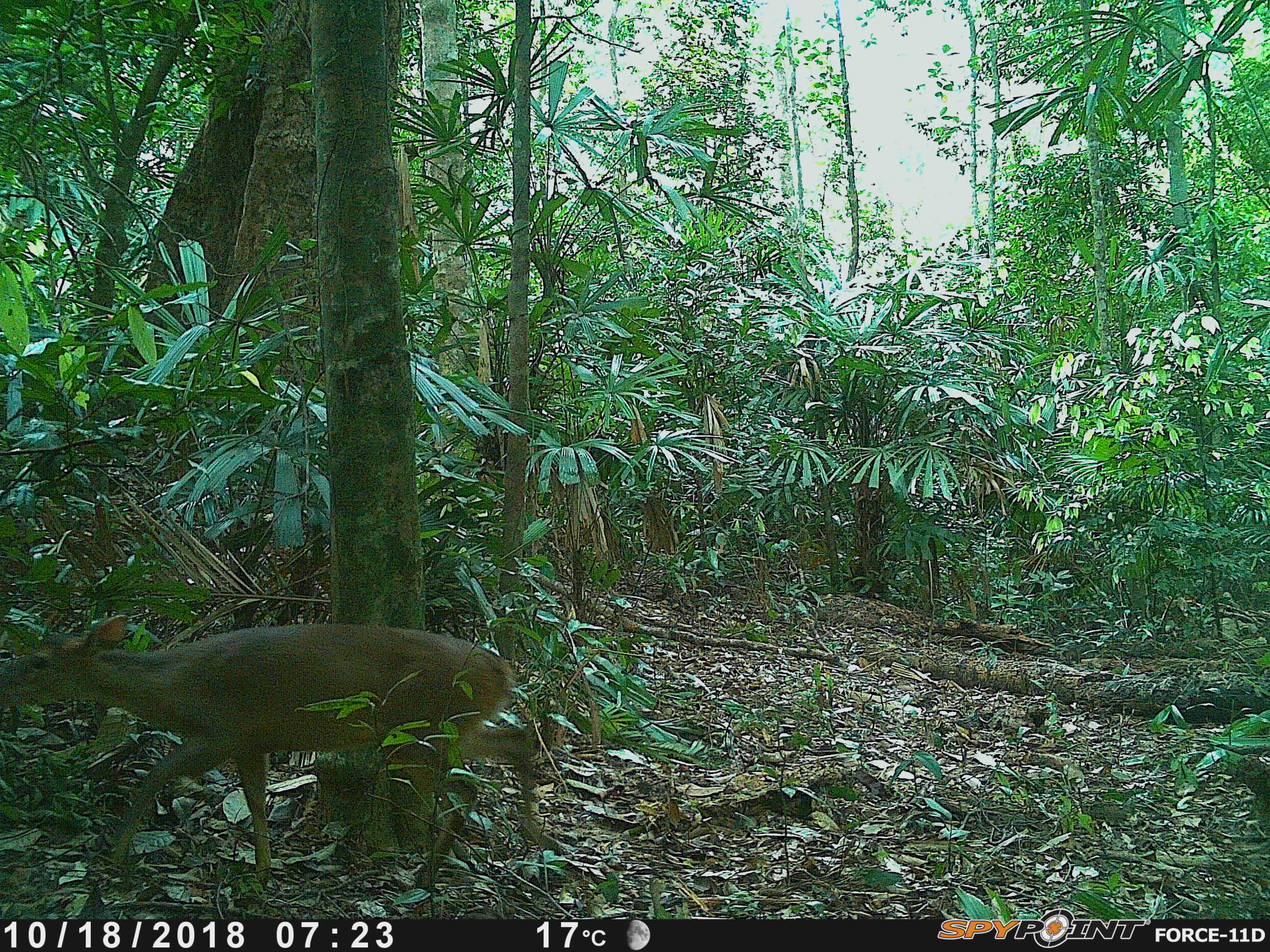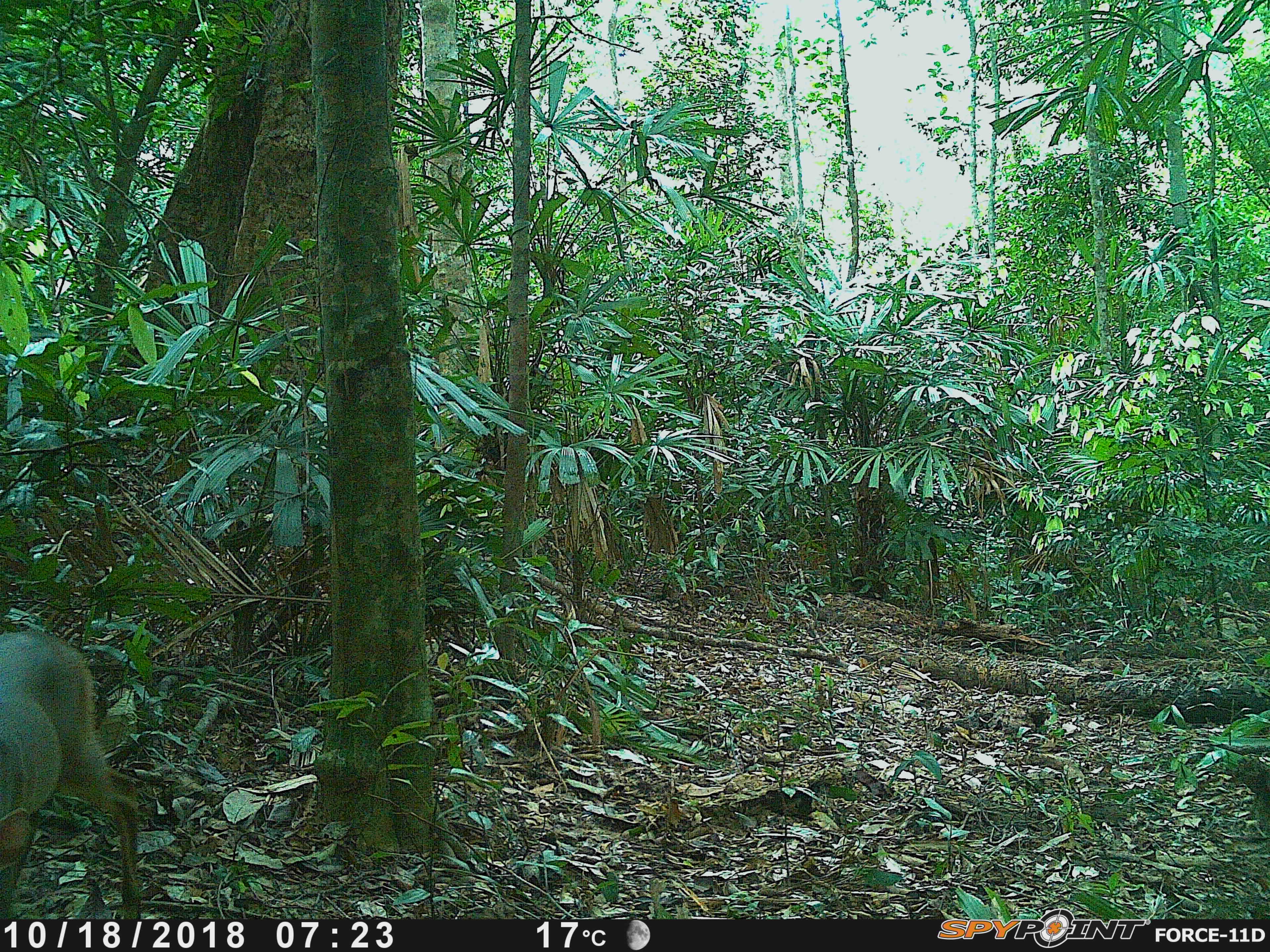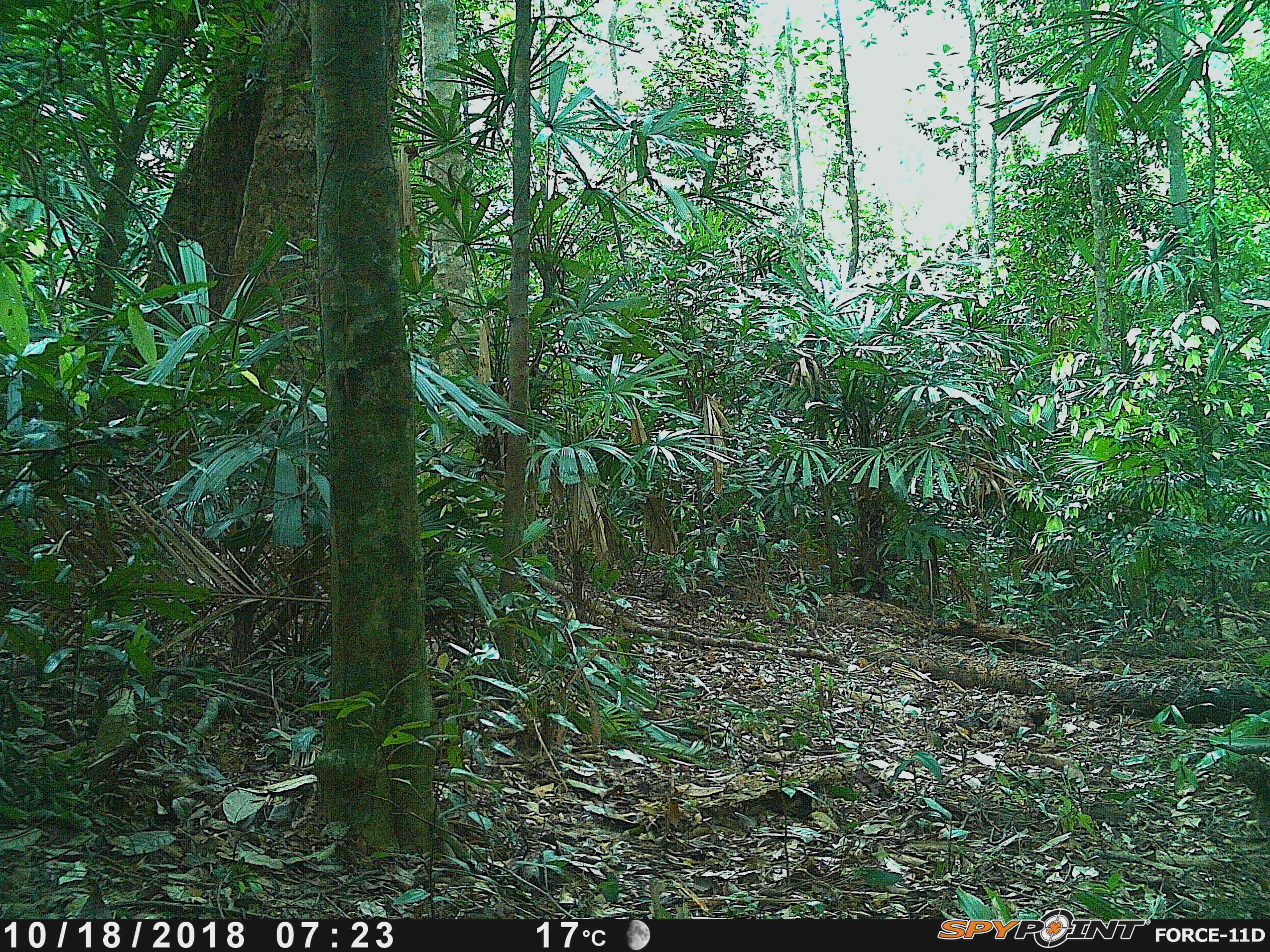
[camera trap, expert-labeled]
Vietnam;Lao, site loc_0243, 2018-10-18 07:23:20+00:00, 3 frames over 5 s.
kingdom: Animalia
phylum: Chordata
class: Mammalia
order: Artiodactyla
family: Cervidae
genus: Muntiacus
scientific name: Muntiacus vuquangensis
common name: large-antlered muntjac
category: large antlered muntjac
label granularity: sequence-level